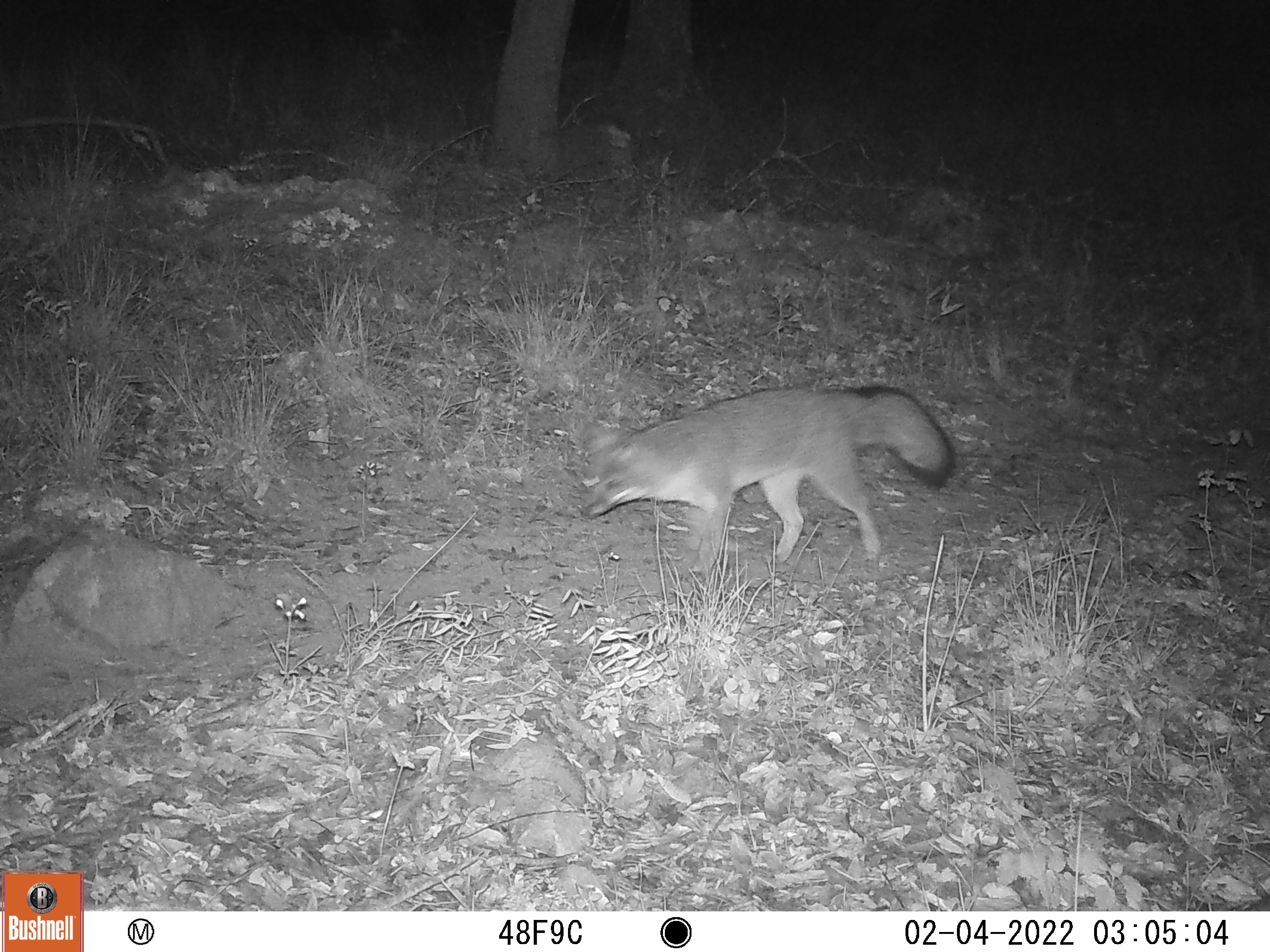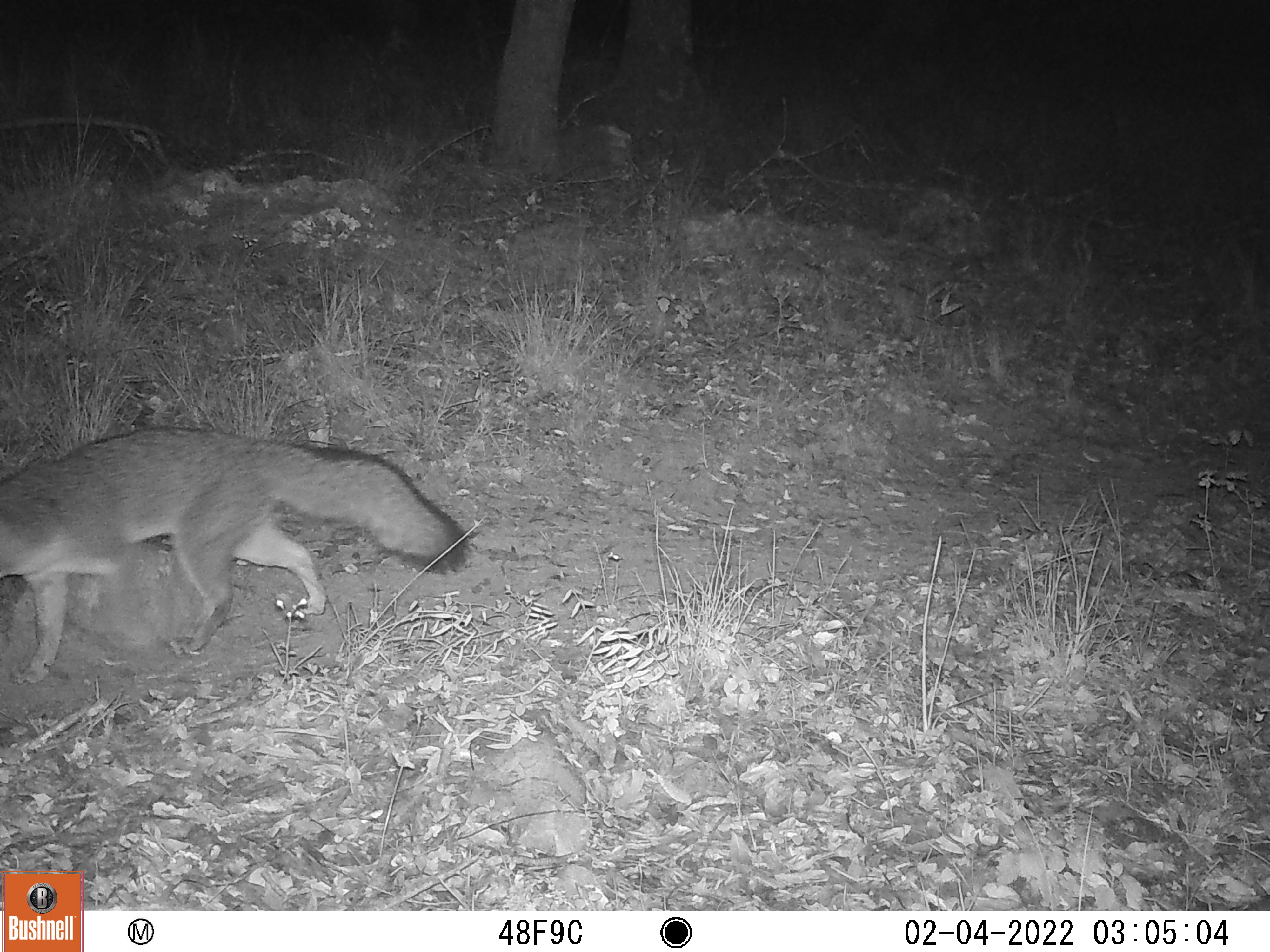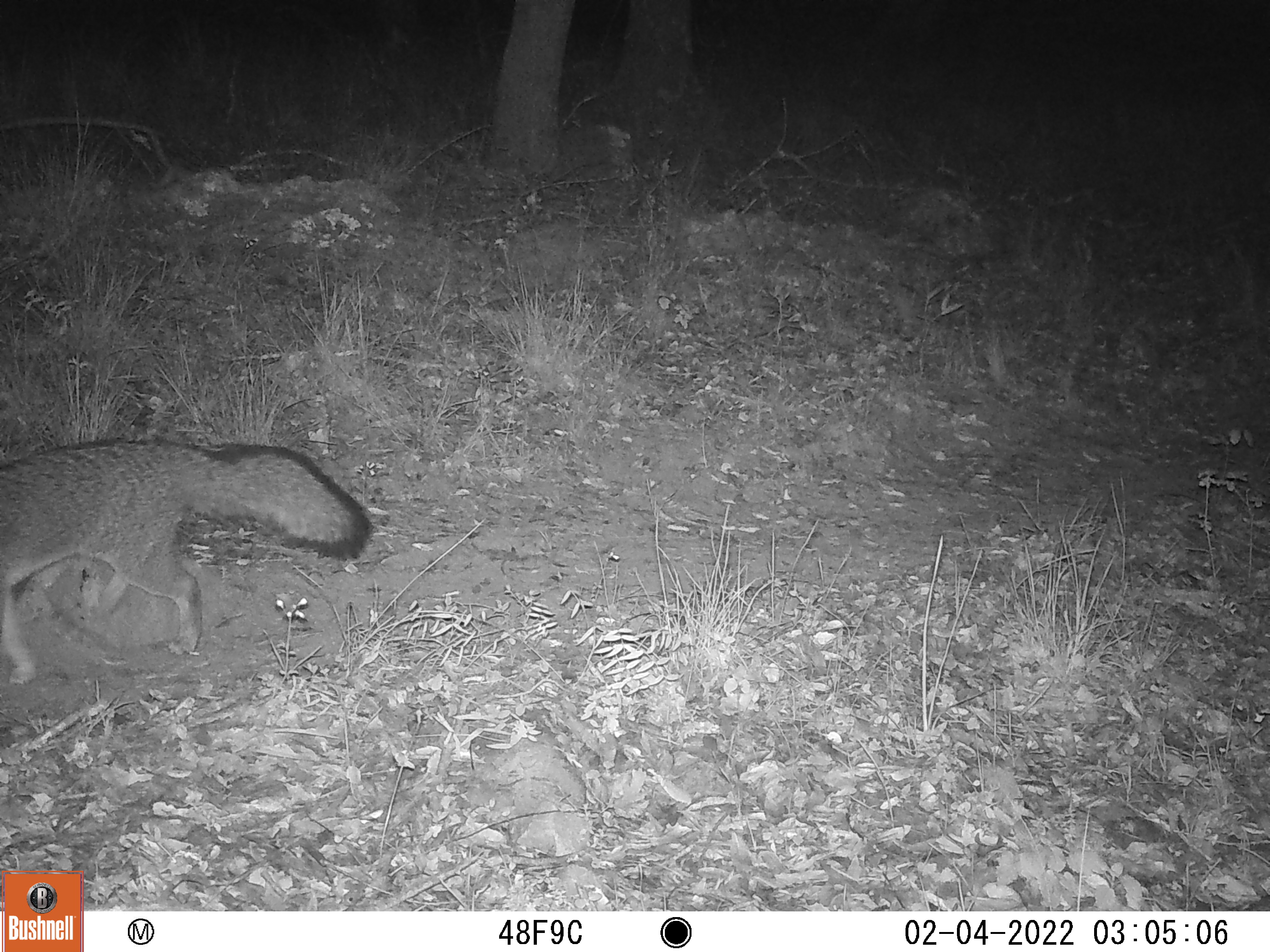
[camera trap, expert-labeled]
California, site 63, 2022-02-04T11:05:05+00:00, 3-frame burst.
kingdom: Animalia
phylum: Chordata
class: Mammalia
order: Carnivora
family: Canidae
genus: Urocyon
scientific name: Urocyon cinereoargenteus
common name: gray fox